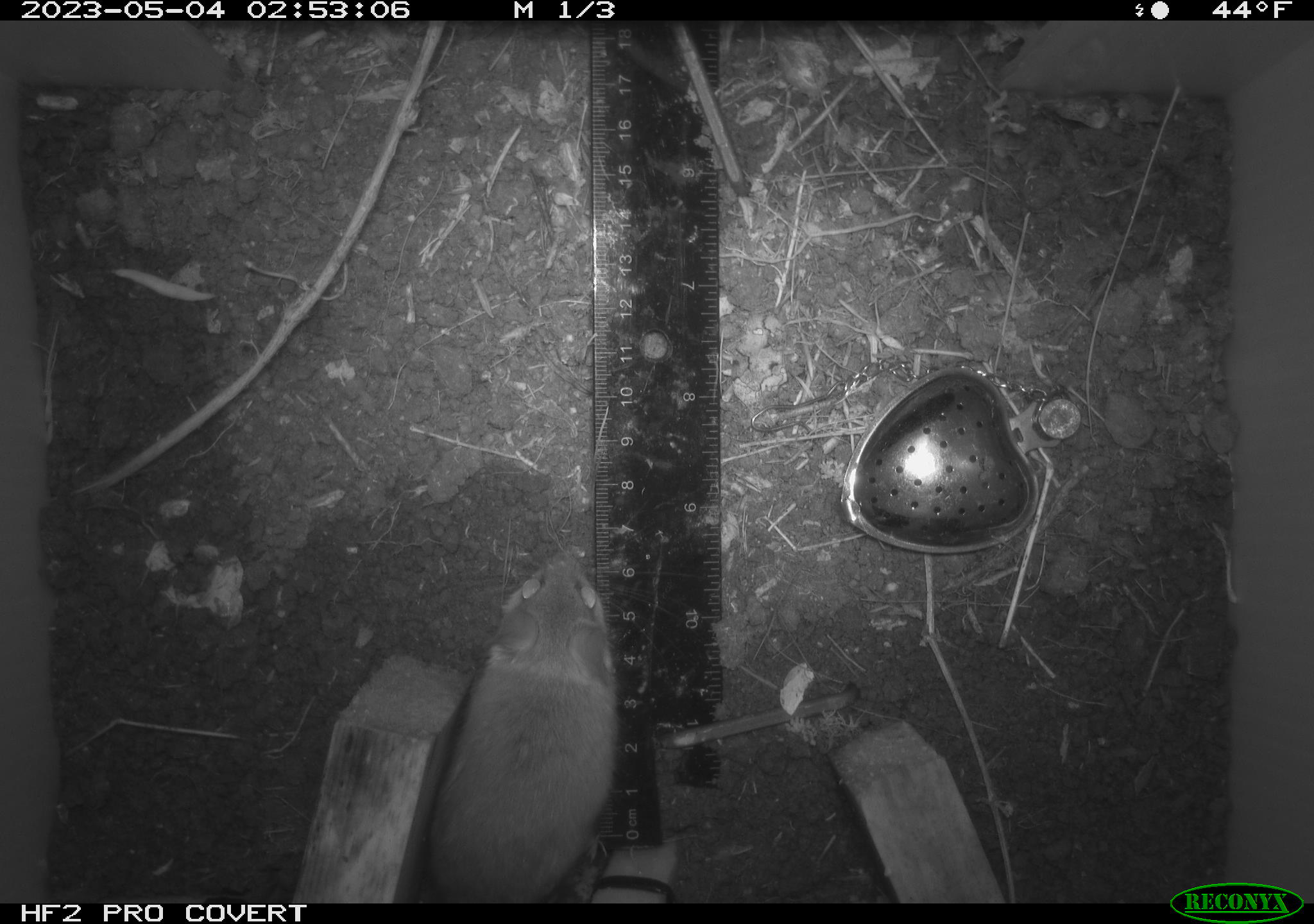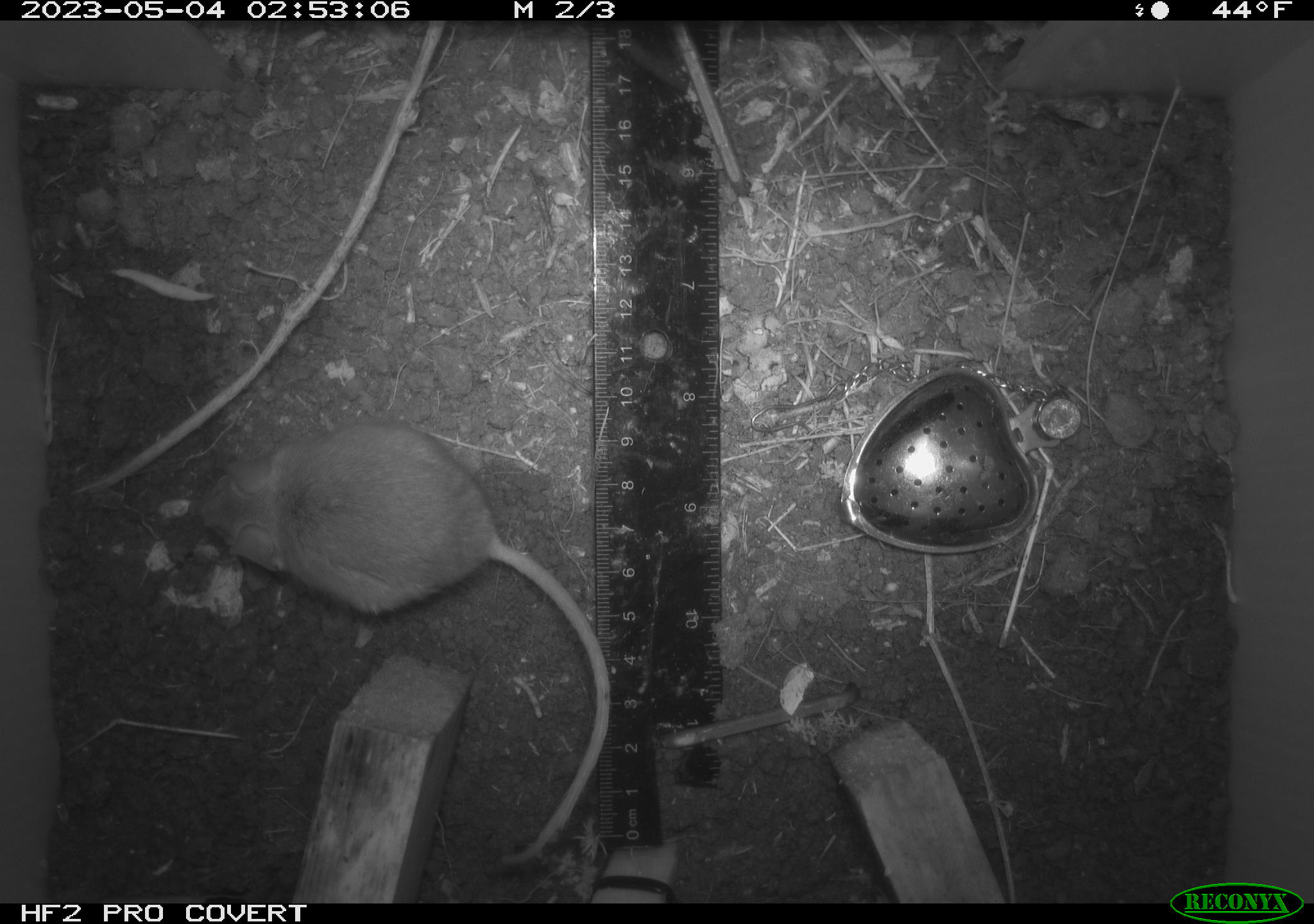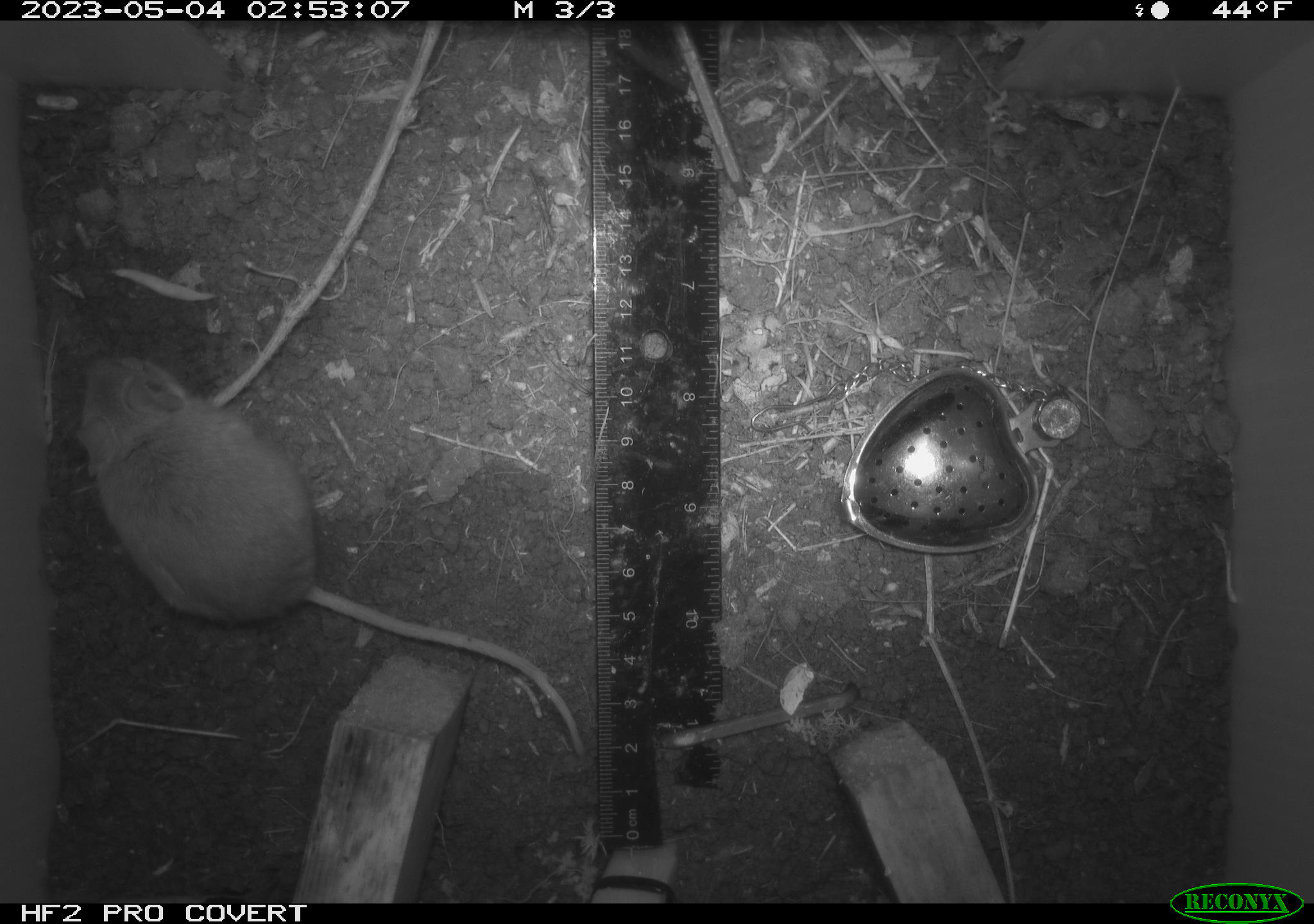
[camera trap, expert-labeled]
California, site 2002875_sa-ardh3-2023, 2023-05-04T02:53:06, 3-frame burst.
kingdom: Animalia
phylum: Chordata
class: Mammalia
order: Rodentia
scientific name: Rodentia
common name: mouse species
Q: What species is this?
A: Mouse species (Rodentia).